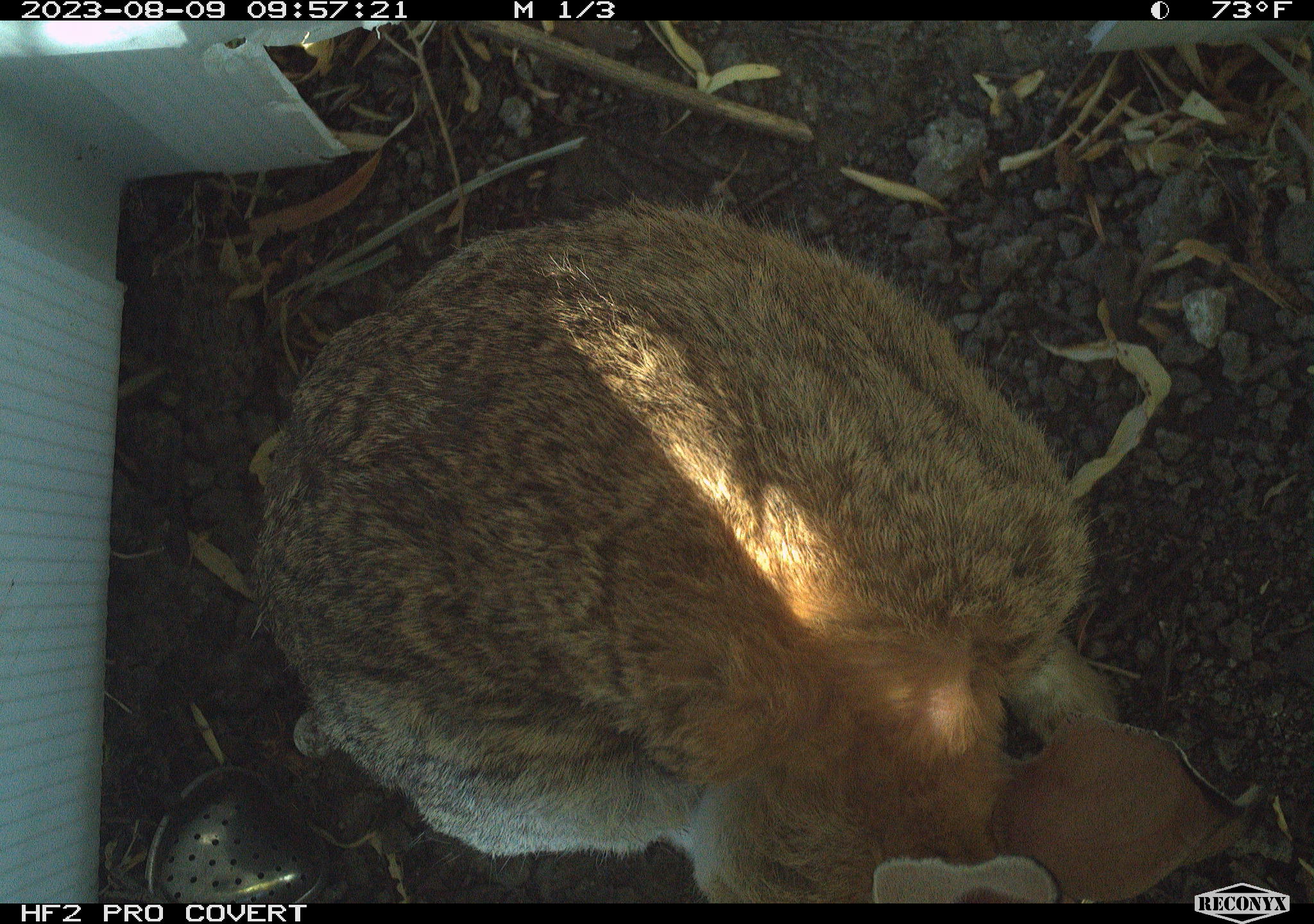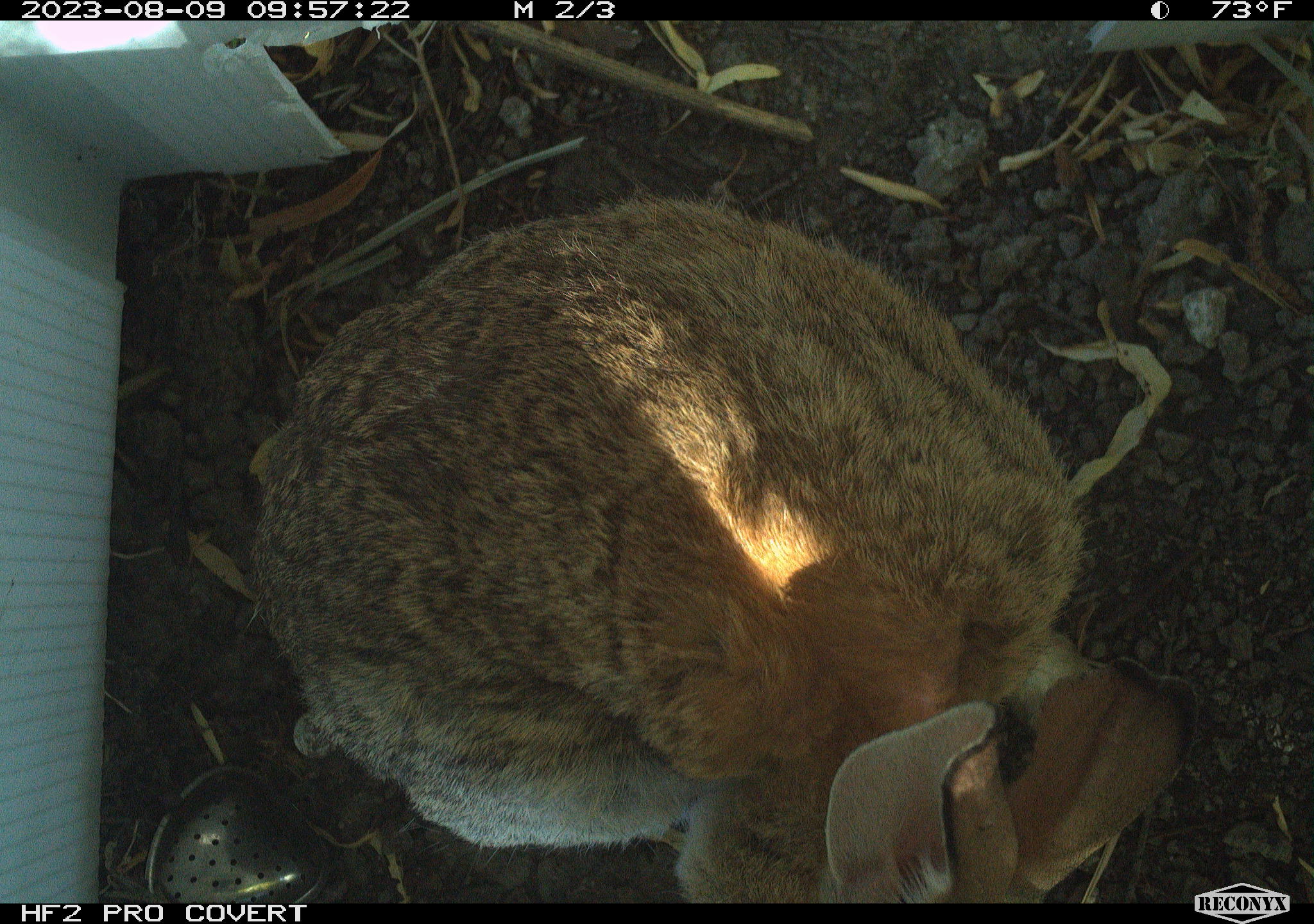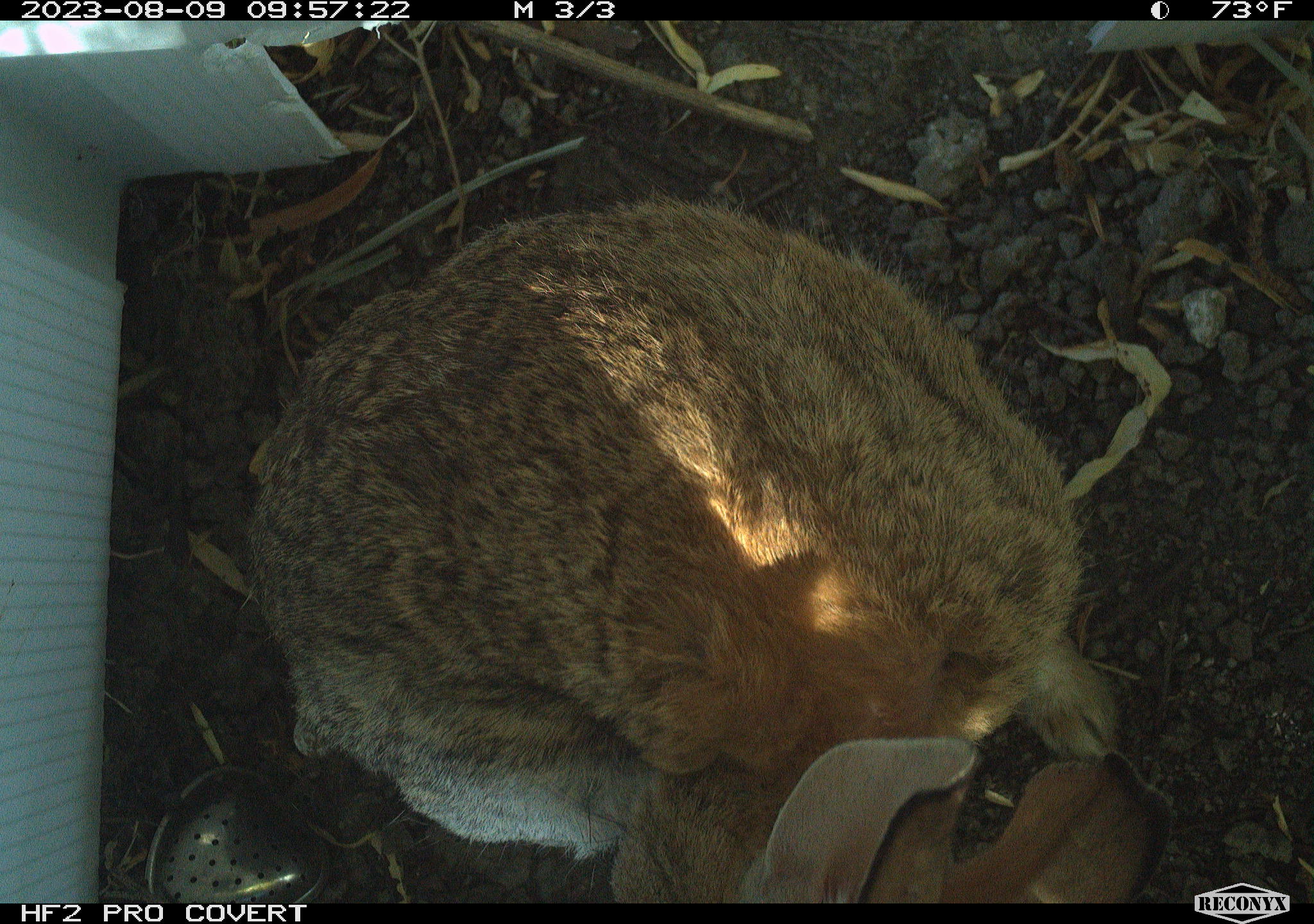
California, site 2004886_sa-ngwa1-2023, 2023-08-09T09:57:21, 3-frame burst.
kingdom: Animalia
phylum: Chordata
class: Mammalia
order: Lagomorpha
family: Leporidae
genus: Sylvilagus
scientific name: Sylvilagus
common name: cottontail rabbits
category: sylvilagus species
Sylvilagus species (cottontail rabbits) (Sylvilagus).